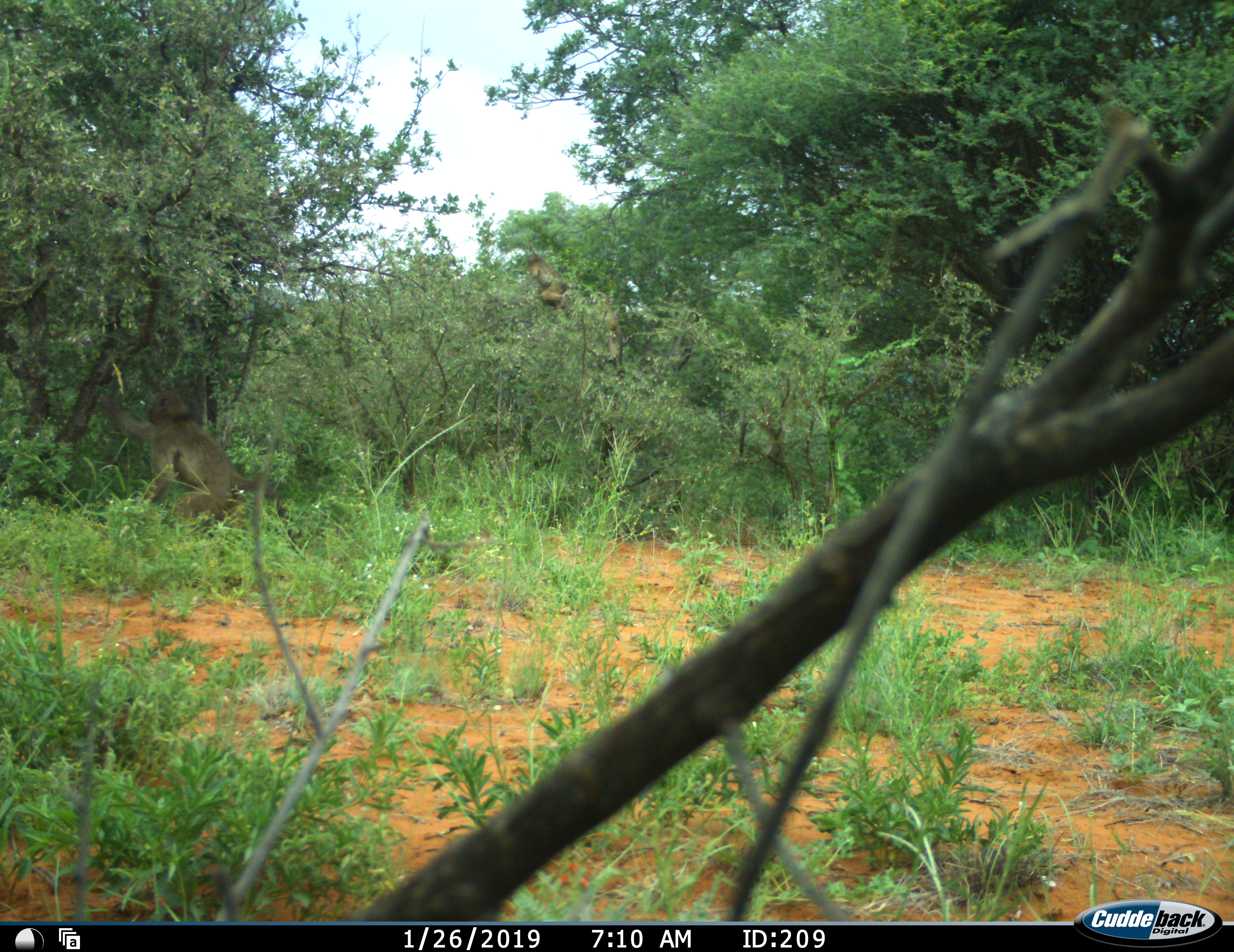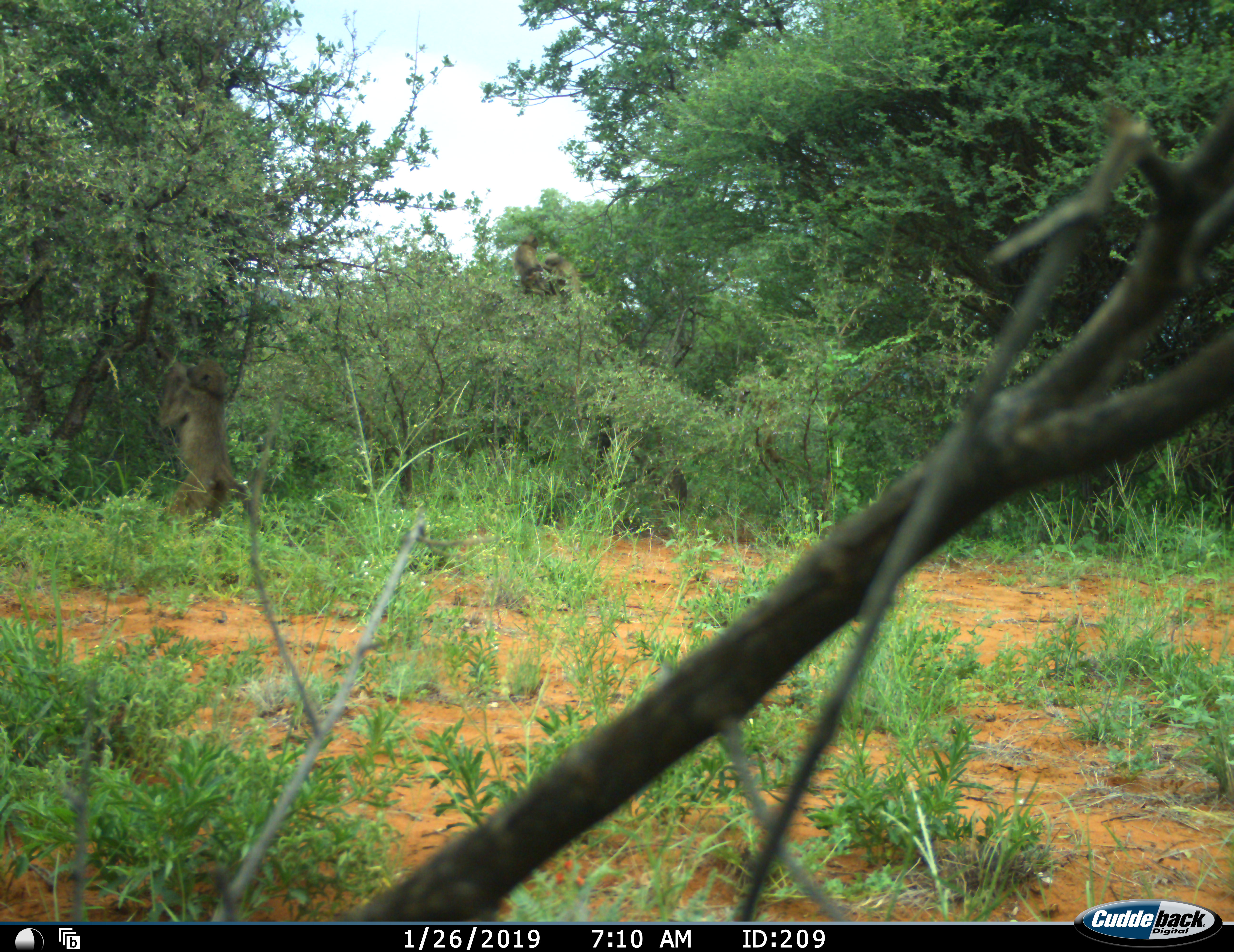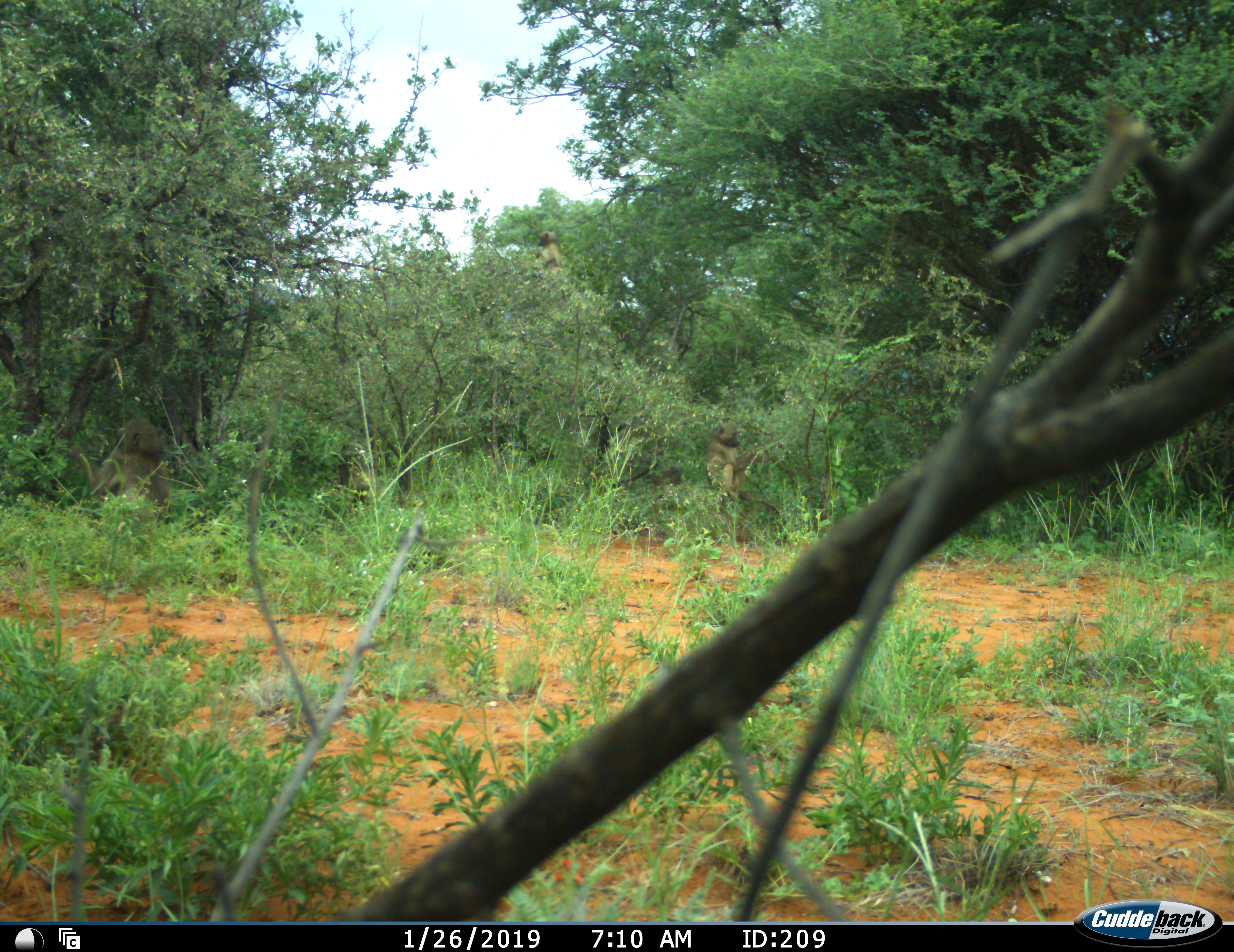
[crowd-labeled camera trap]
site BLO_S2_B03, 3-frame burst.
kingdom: Animalia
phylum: Chordata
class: Mammalia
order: Primates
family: Cercopithecidae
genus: Papio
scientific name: Papio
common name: baboon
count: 3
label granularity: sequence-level